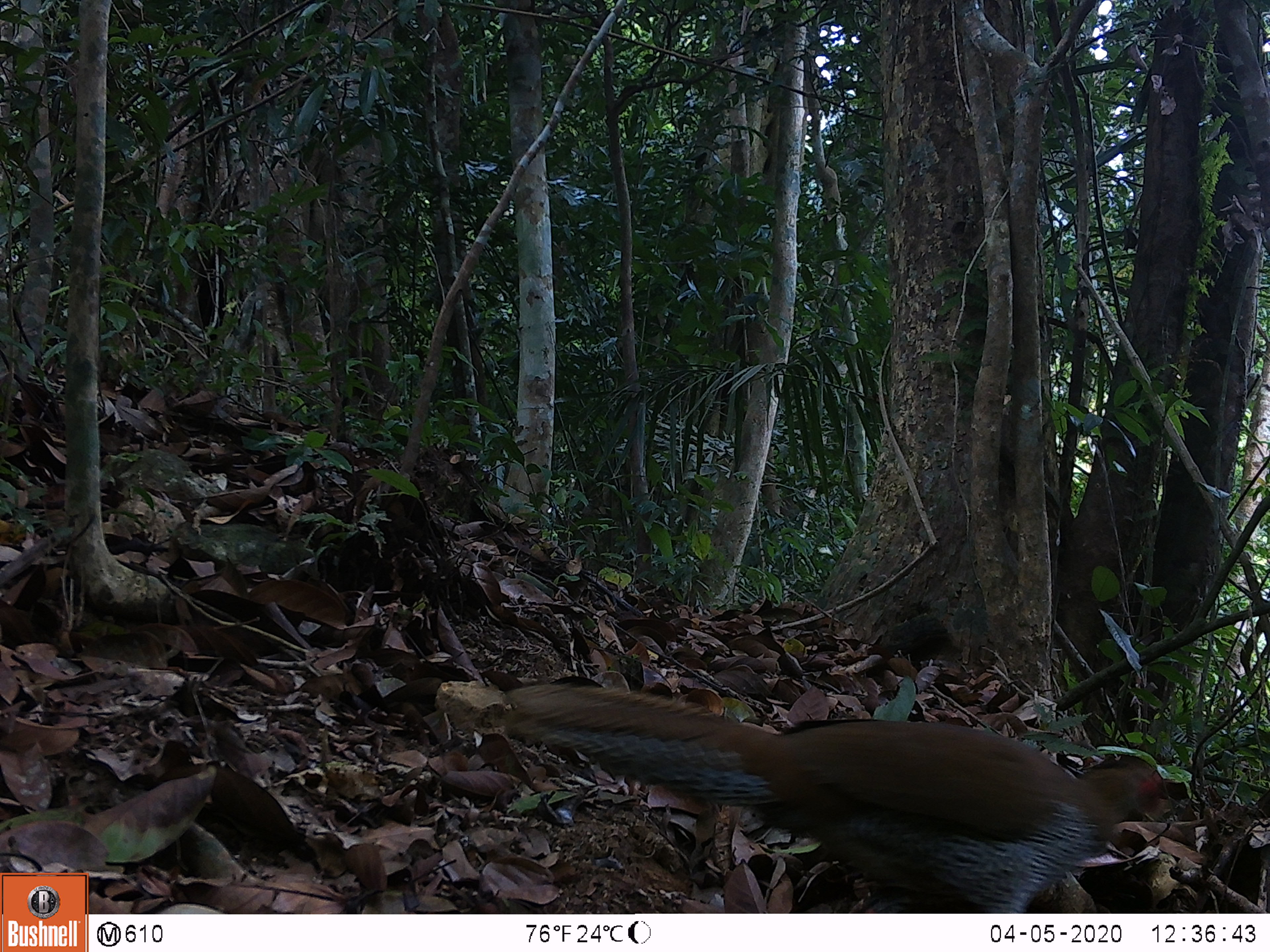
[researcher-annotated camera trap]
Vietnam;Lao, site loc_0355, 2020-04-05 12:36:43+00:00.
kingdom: Animalia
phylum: Chordata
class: Aves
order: Galliformes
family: Phasianidae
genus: Lophura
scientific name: Lophura nycthemera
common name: silver pheasant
Silver pheasant (Lophura nycthemera). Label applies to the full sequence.